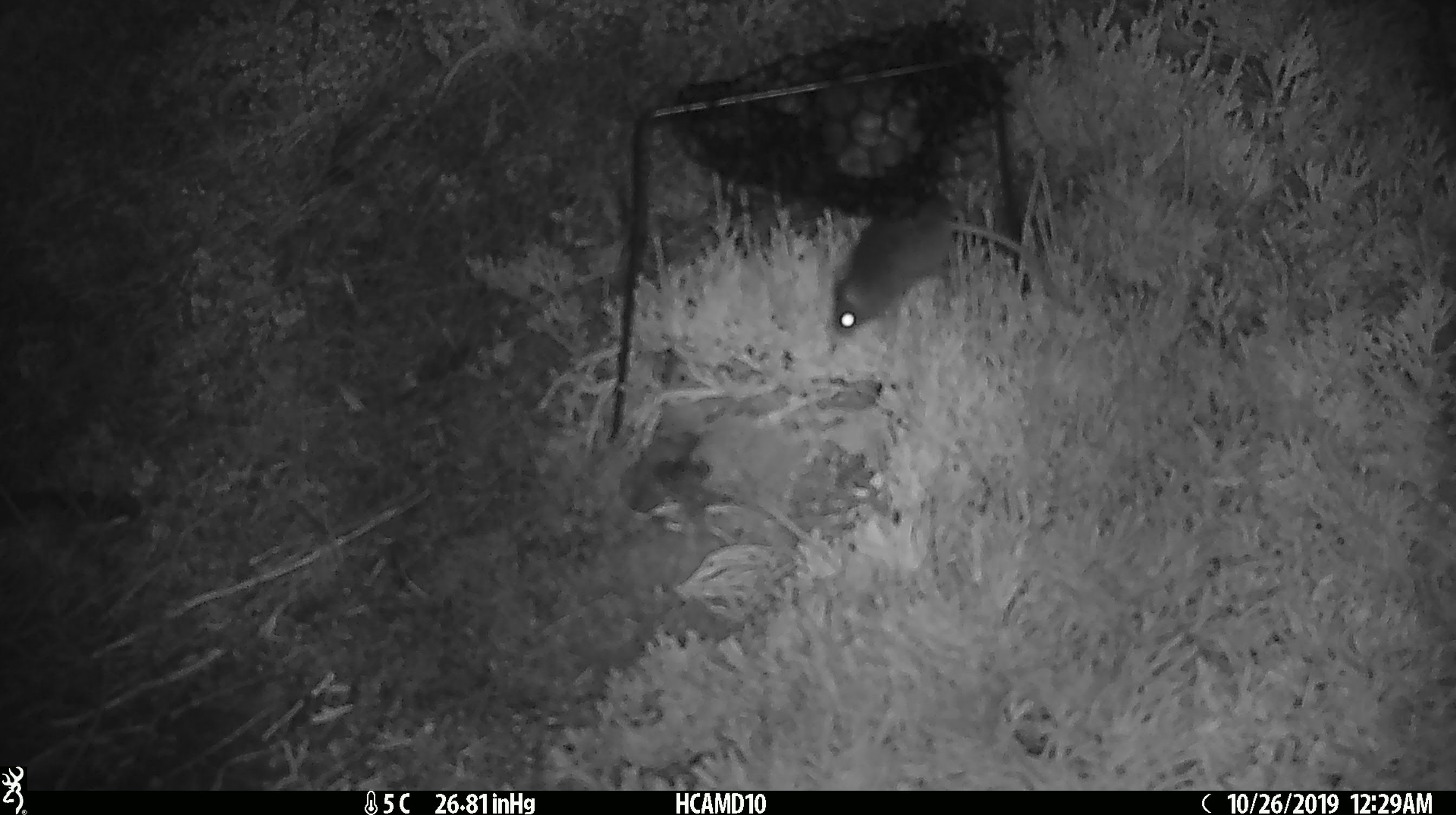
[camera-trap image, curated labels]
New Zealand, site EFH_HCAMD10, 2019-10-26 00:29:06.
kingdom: Animalia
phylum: Chordata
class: Mammalia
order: Rodentia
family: Muridae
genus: Mus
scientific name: Mus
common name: mouse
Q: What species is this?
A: Mouse (Mus).